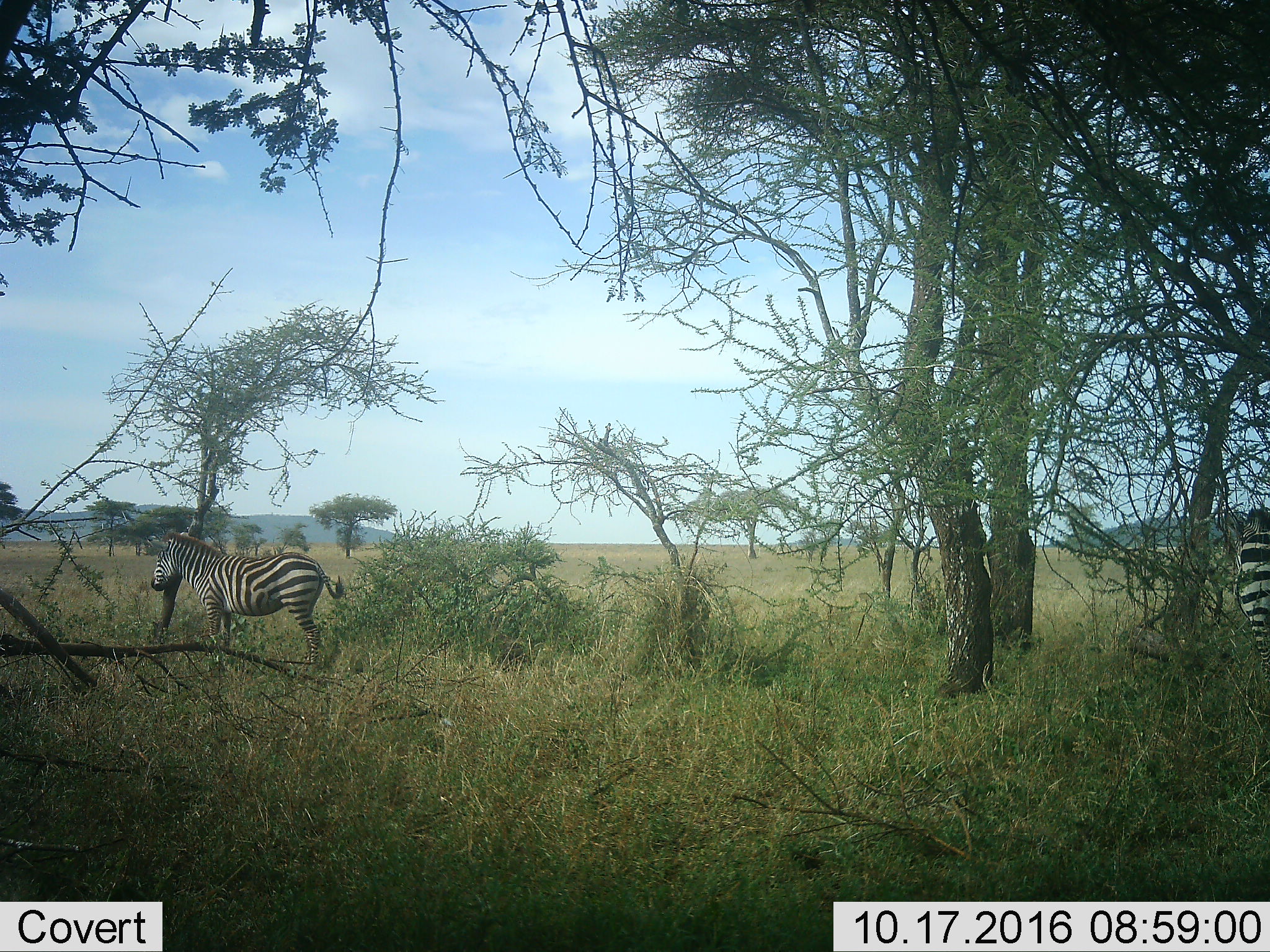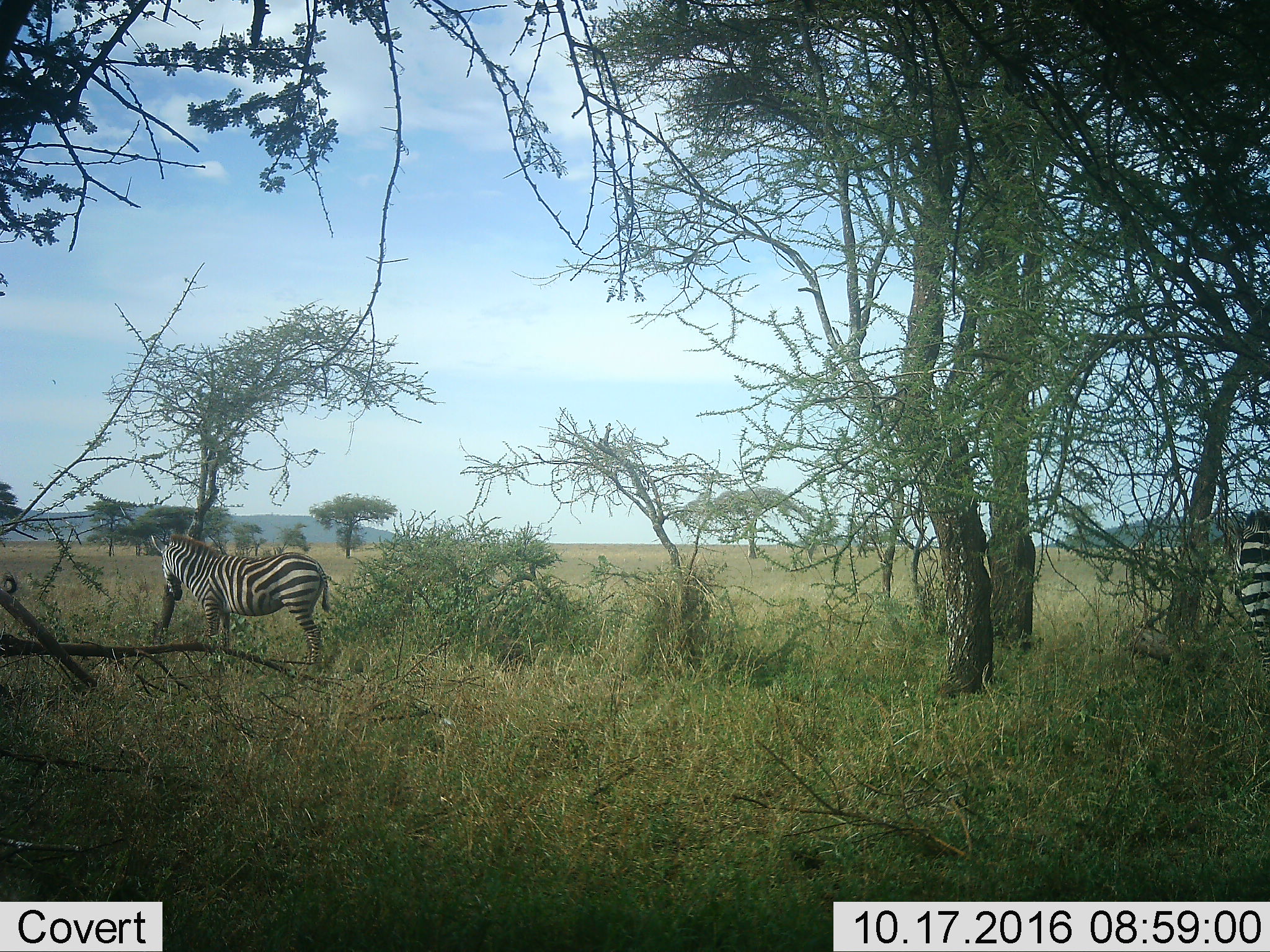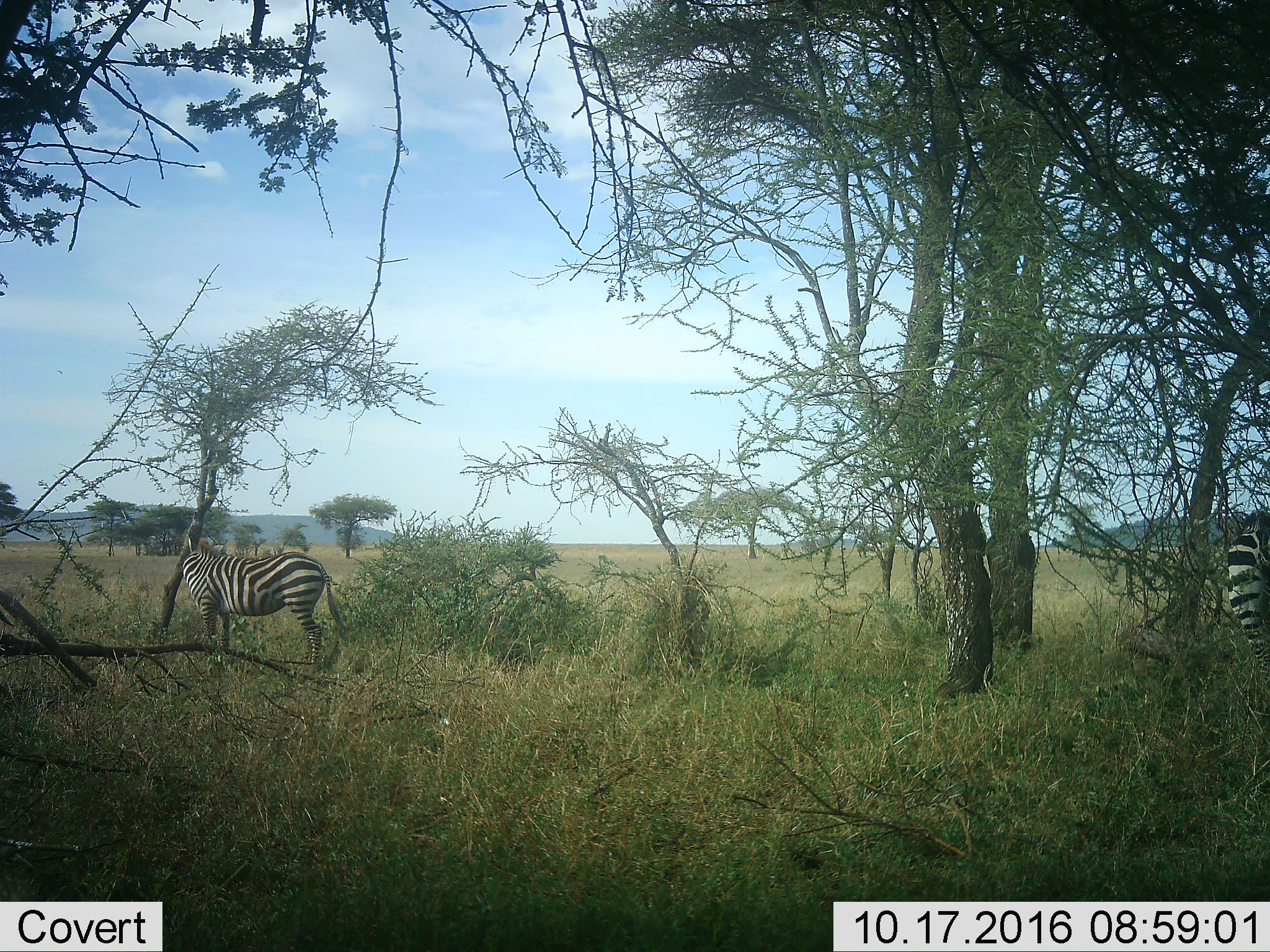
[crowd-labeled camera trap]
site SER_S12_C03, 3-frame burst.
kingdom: Animalia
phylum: Chordata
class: Mammalia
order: Perissodactyla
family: Equidae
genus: Equus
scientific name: Equus quagga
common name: plains zebra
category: zebraplains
Zebraplains (plains zebra) (Equus quagga), count 2. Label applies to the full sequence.